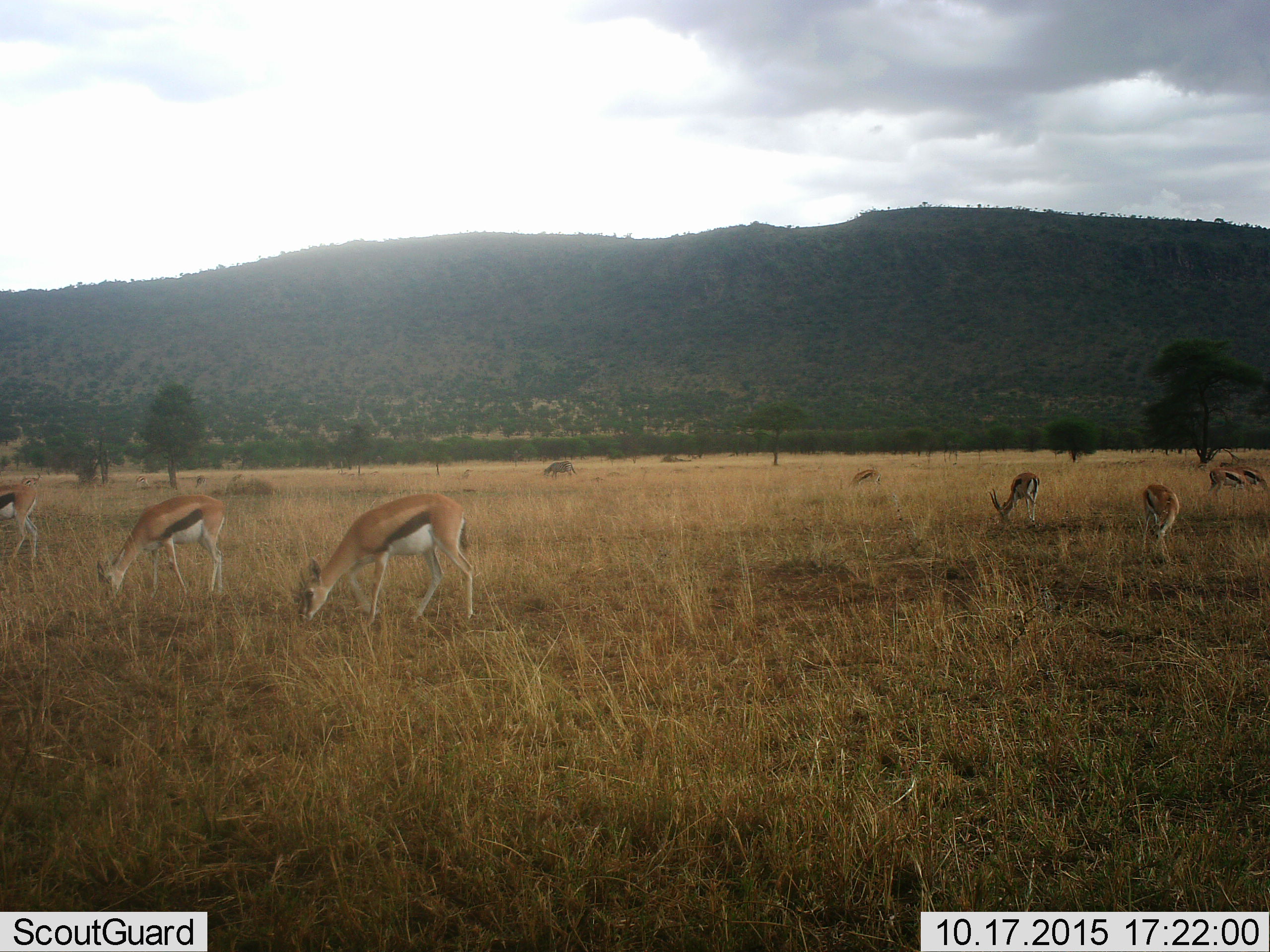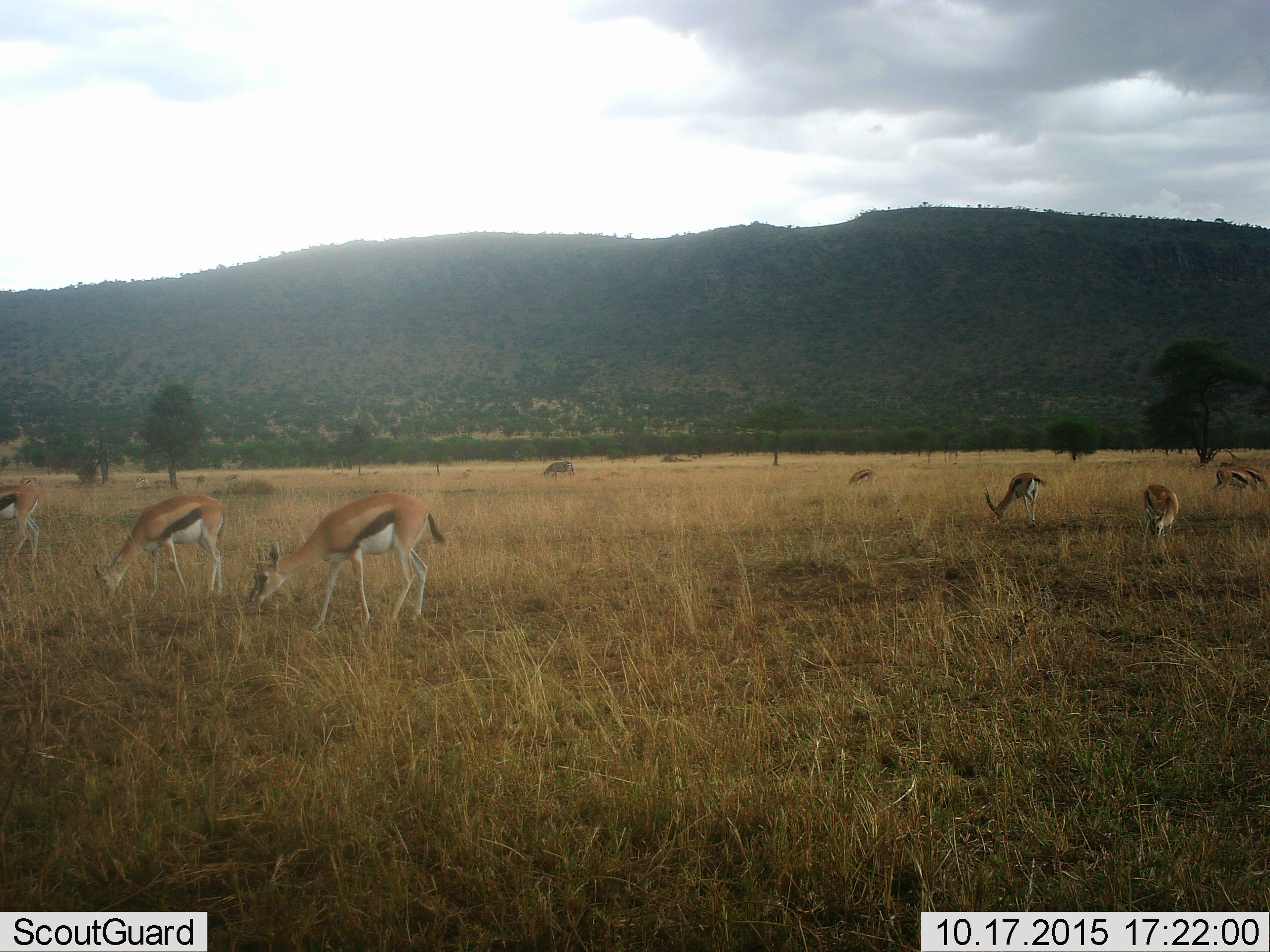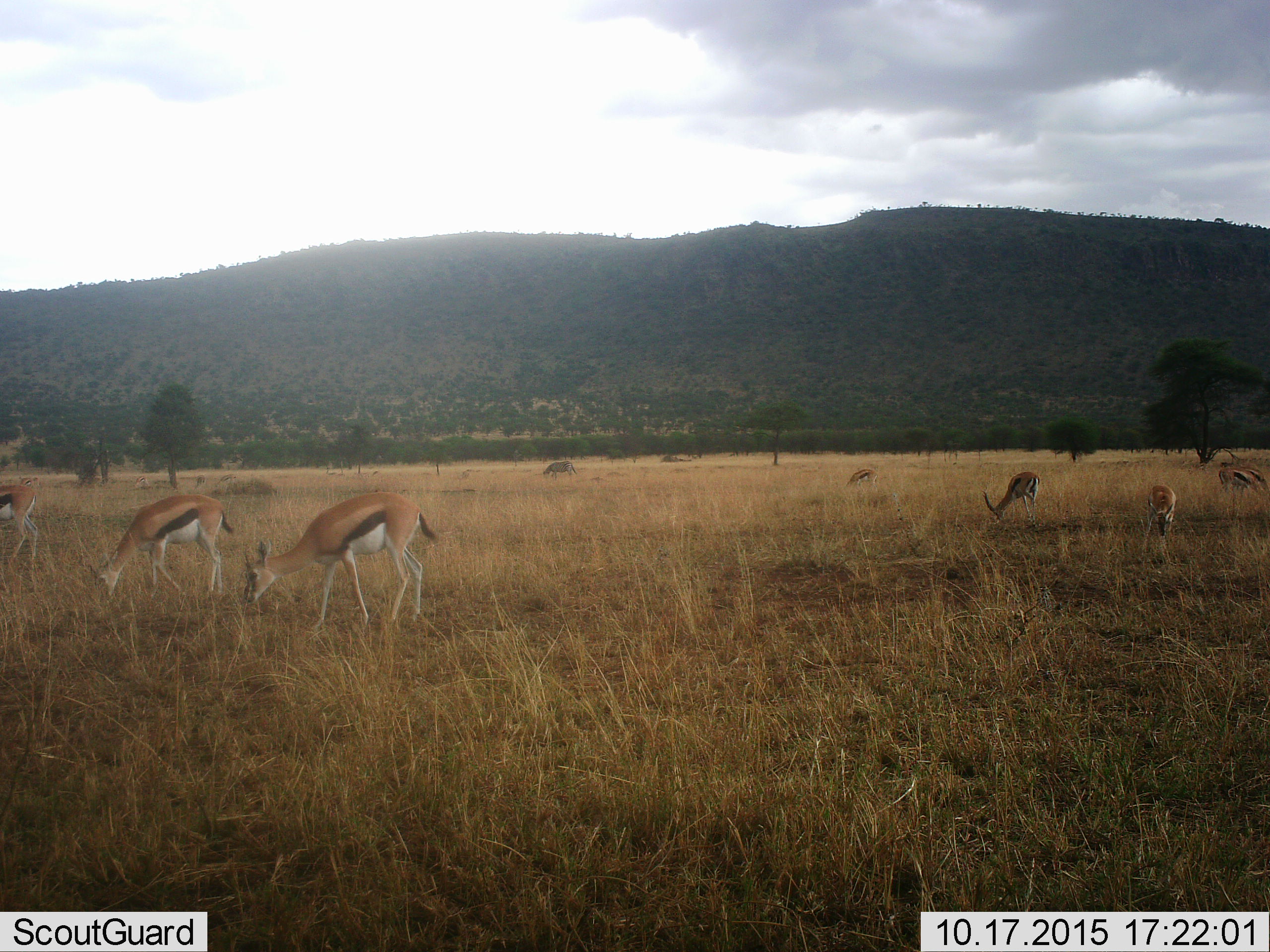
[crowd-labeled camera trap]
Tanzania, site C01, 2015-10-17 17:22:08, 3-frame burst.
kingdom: Animalia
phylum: Chordata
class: Mammalia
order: Artiodactyla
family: Bovidae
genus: Eudorcas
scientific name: Eudorcas thomsonii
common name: thomson's gazelle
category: gazellethomsons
Gazellethomsons (thomson's gazelle) (Eudorcas thomsonii), count 10. Behavior (volunteer vote fractions): standing 35%, resting 0%, moving 18%, interacting 0%. Young present (vote fraction): 12%. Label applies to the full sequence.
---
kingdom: Animalia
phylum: Chordata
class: Mammalia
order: Perissodactyla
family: Equidae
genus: Equus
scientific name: Equus quagga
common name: plains zebra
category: zebra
Zebra (plains zebra) (Equus quagga), count 1. Behavior (volunteer vote fractions): standing 55%, resting 0%, moving 0%, interacting 0%. Young present (vote fraction): 0%. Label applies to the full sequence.